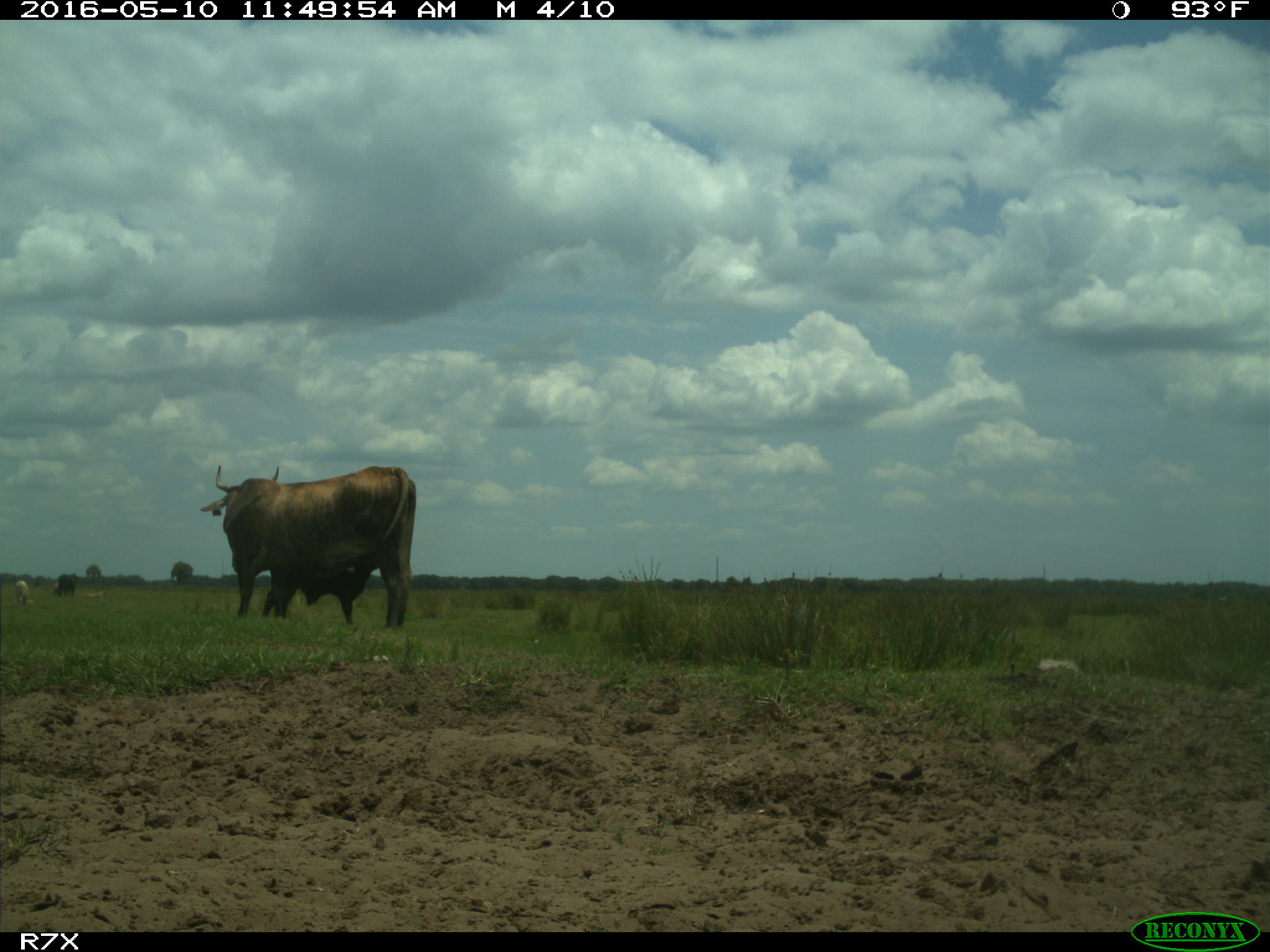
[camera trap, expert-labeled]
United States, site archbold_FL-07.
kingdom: Animalia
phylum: Chordata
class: Mammalia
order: Artiodactyla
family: Bovidae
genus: Bos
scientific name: Bos taurus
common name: domestic cow